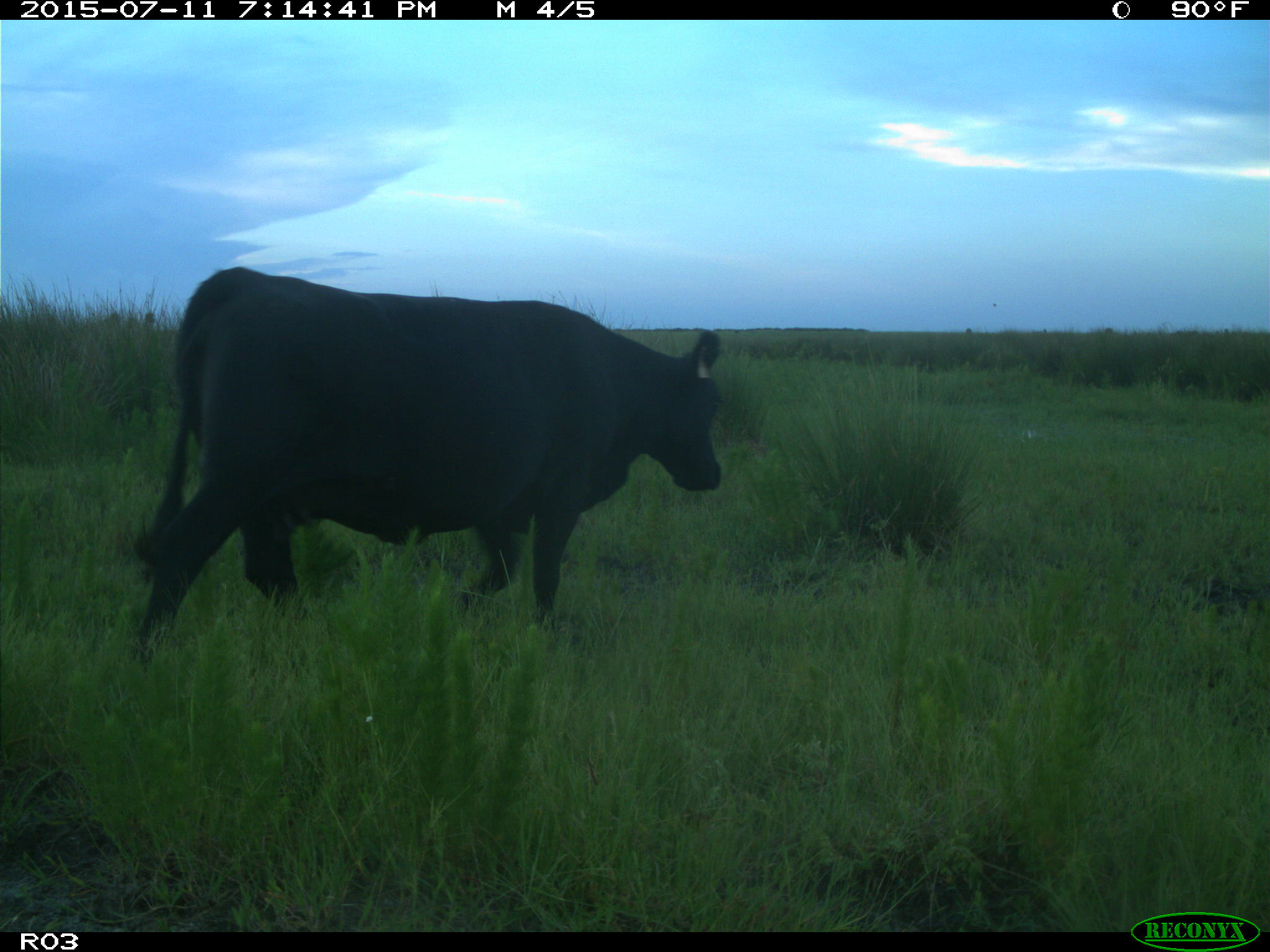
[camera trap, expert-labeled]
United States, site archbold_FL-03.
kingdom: Animalia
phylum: Chordata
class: Mammalia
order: Artiodactyla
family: Bovidae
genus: Bos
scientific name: Bos taurus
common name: domestic cow